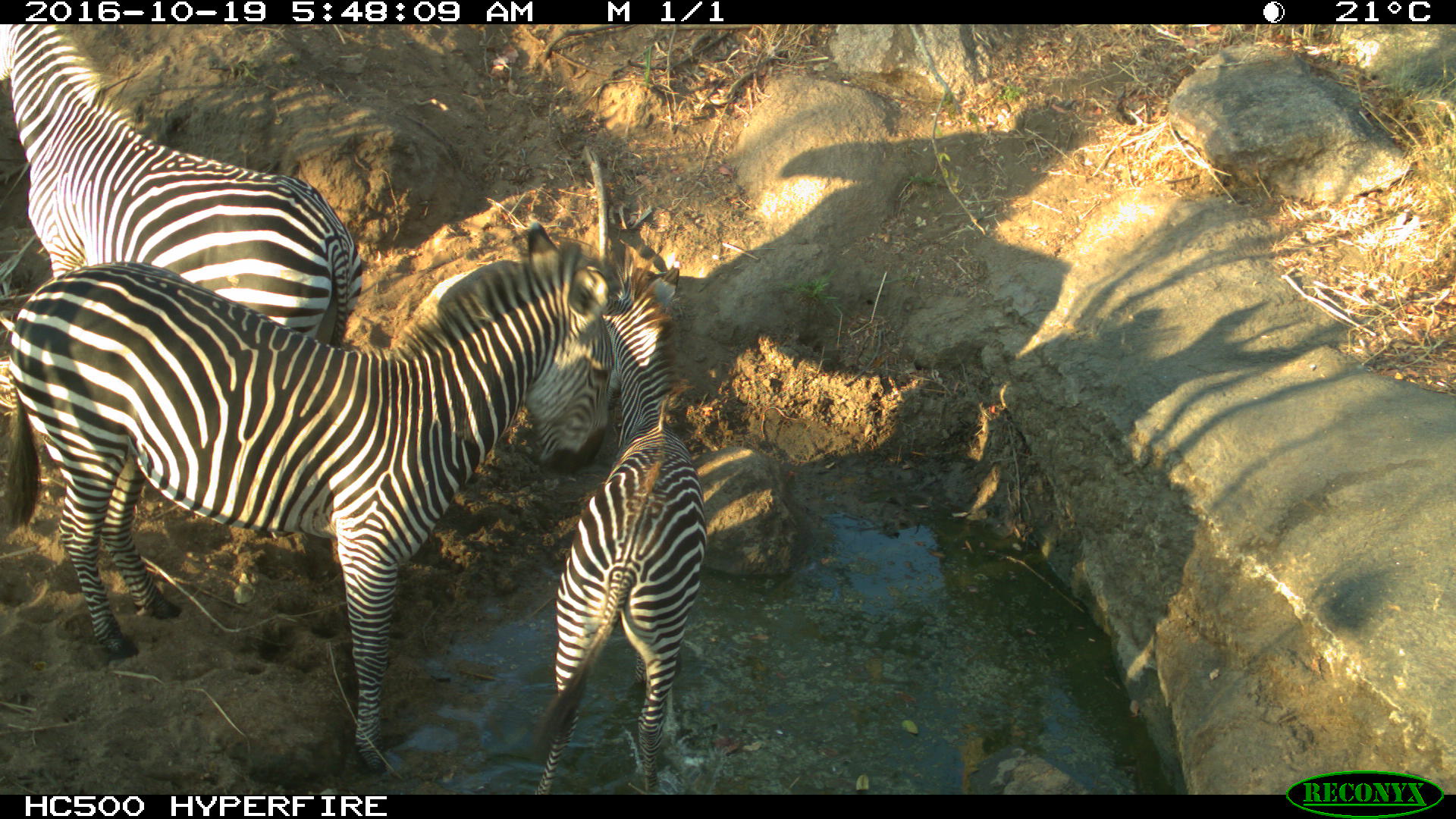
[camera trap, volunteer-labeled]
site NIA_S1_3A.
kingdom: Animalia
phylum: Chordata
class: Mammalia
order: Perissodactyla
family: Equidae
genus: Equus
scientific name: Equus quagga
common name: plains zebra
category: zebraplains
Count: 3.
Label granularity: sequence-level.